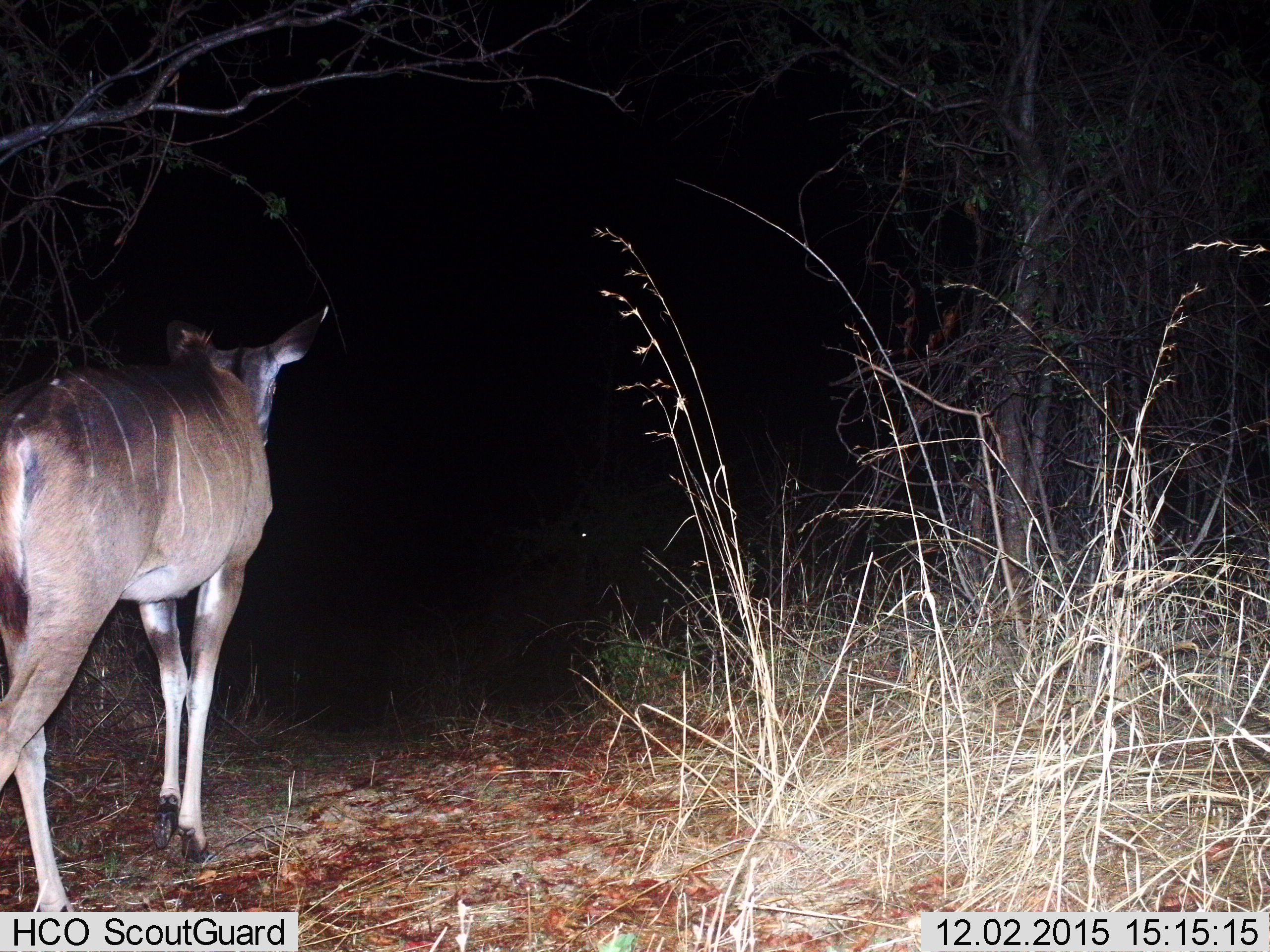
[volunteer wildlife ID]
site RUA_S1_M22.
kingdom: Animalia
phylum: Chordata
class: Mammalia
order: Artiodactyla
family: Bovidae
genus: Tragelaphus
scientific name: Tragelaphus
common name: kudu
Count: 1.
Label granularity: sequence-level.